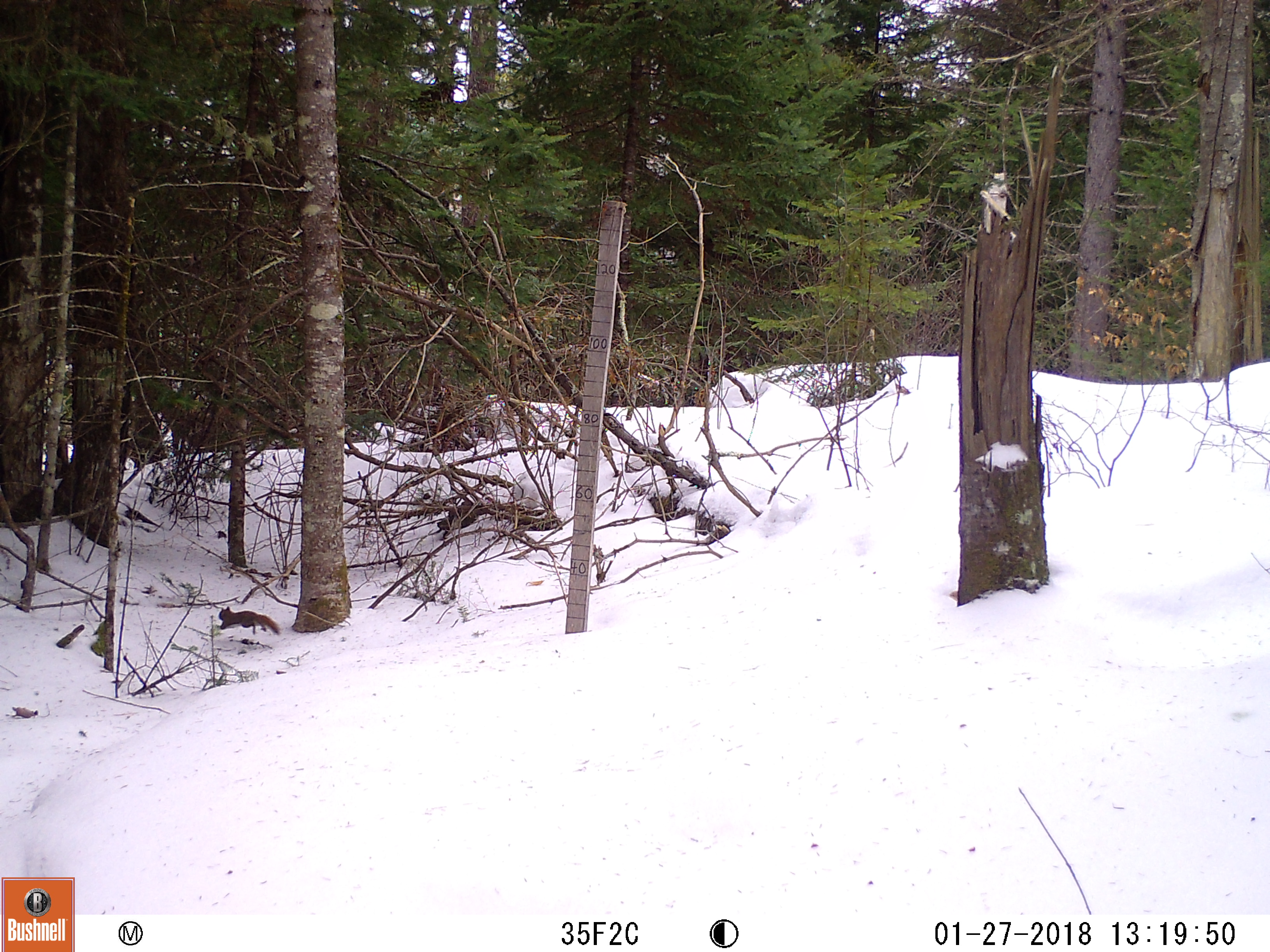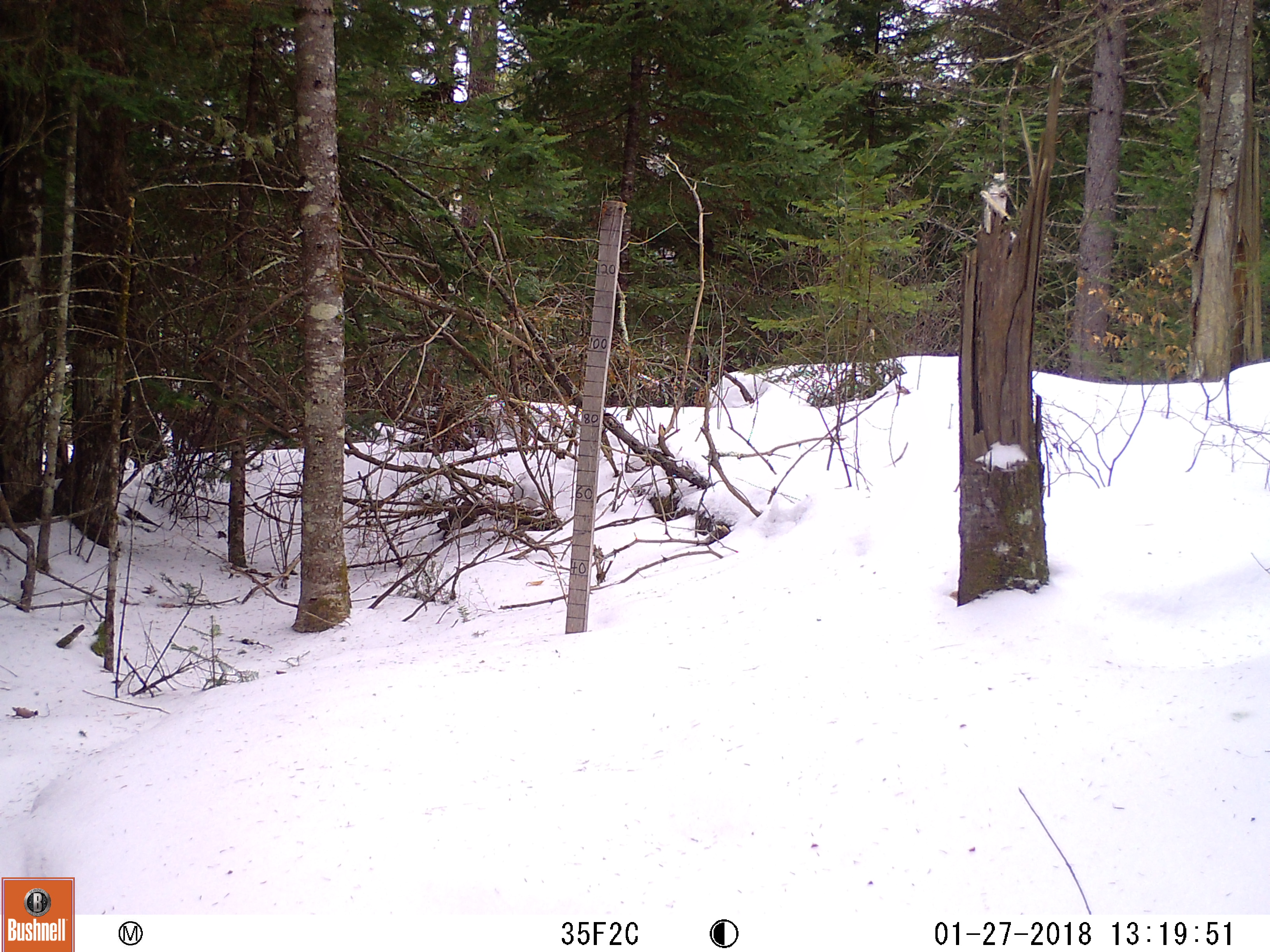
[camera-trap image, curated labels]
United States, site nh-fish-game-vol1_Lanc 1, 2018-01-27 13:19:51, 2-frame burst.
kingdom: Animalia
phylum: Chordata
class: Mammalia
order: Rodentia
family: Sciuridae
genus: Tamiasciurus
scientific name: Tamiasciurus hudsonicus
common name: red squirrel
Red squirrel (Tamiasciurus hudsonicus).